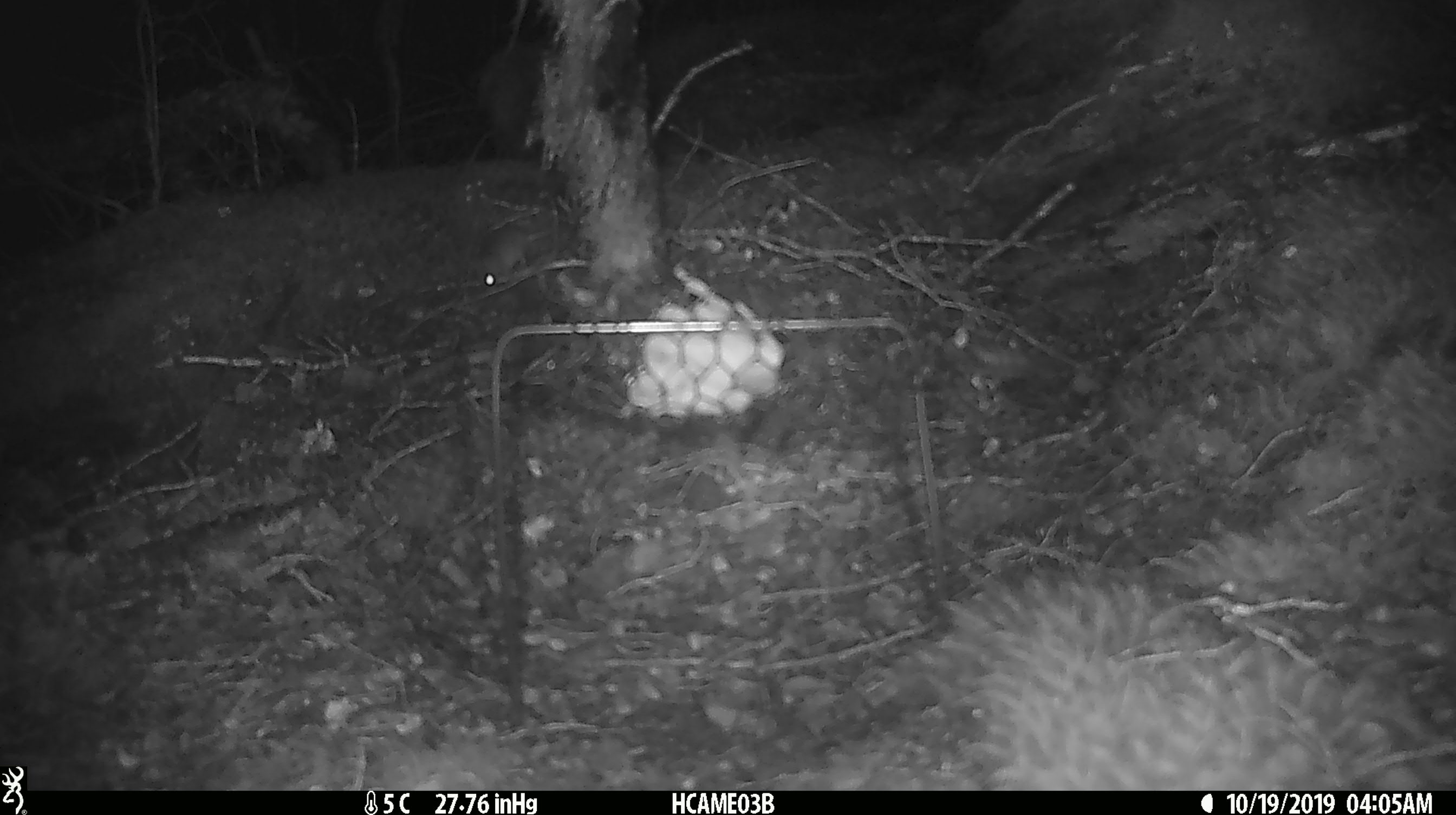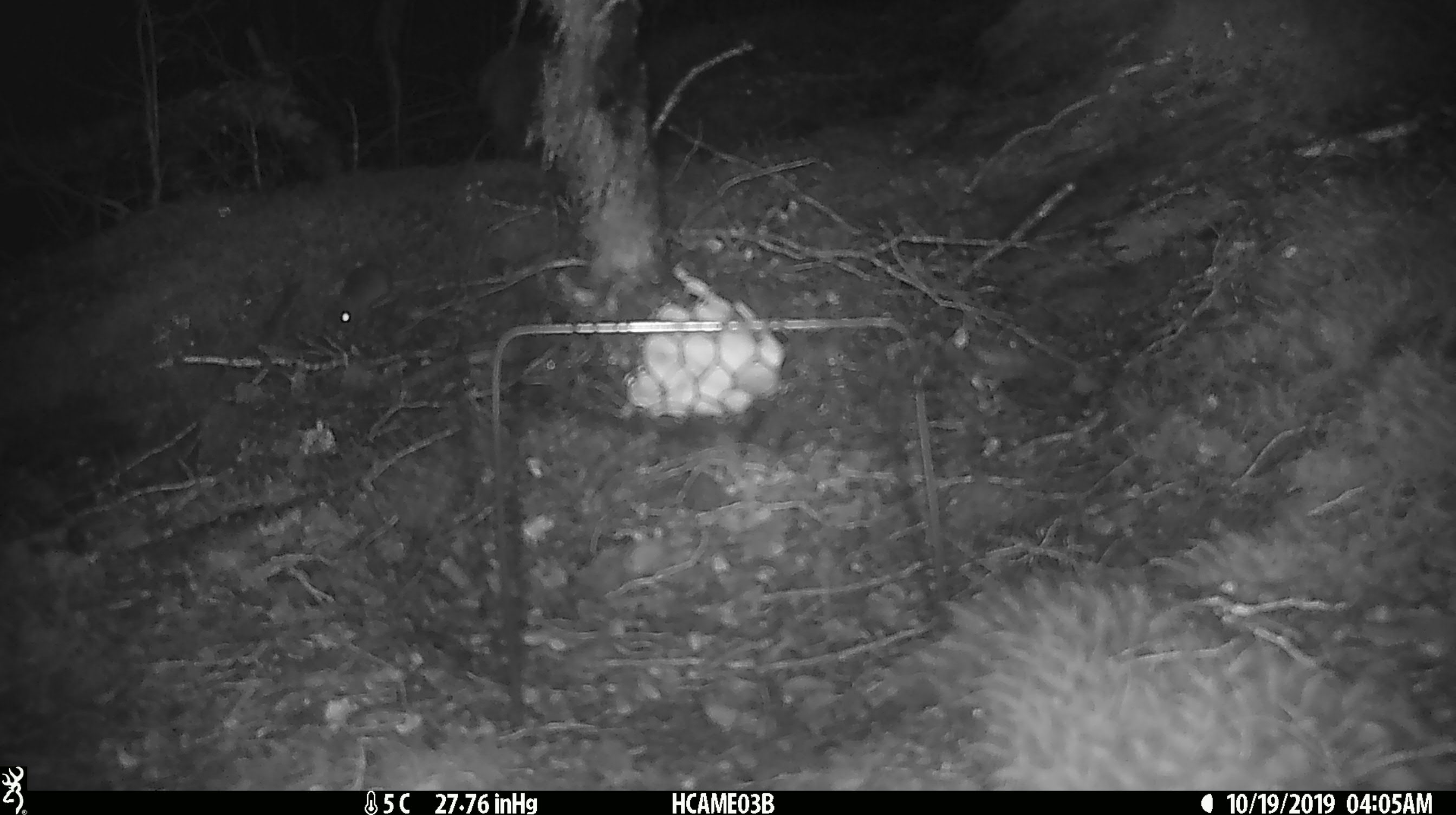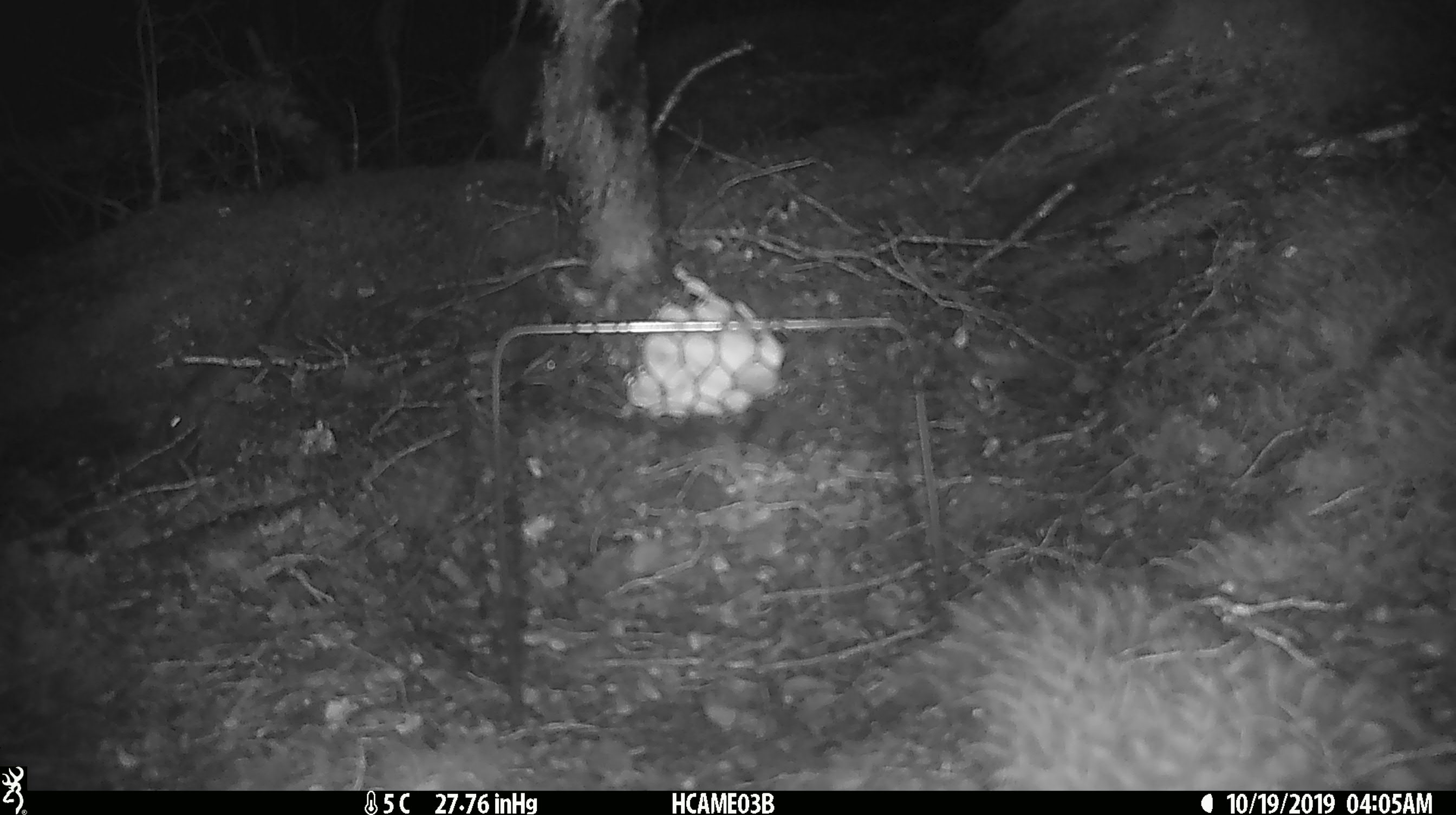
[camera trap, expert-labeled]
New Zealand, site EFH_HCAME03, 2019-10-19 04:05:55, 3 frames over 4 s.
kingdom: Animalia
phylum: Chordata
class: Mammalia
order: Rodentia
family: Muridae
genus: Mus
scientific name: Mus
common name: mouse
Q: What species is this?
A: Mouse (Mus).